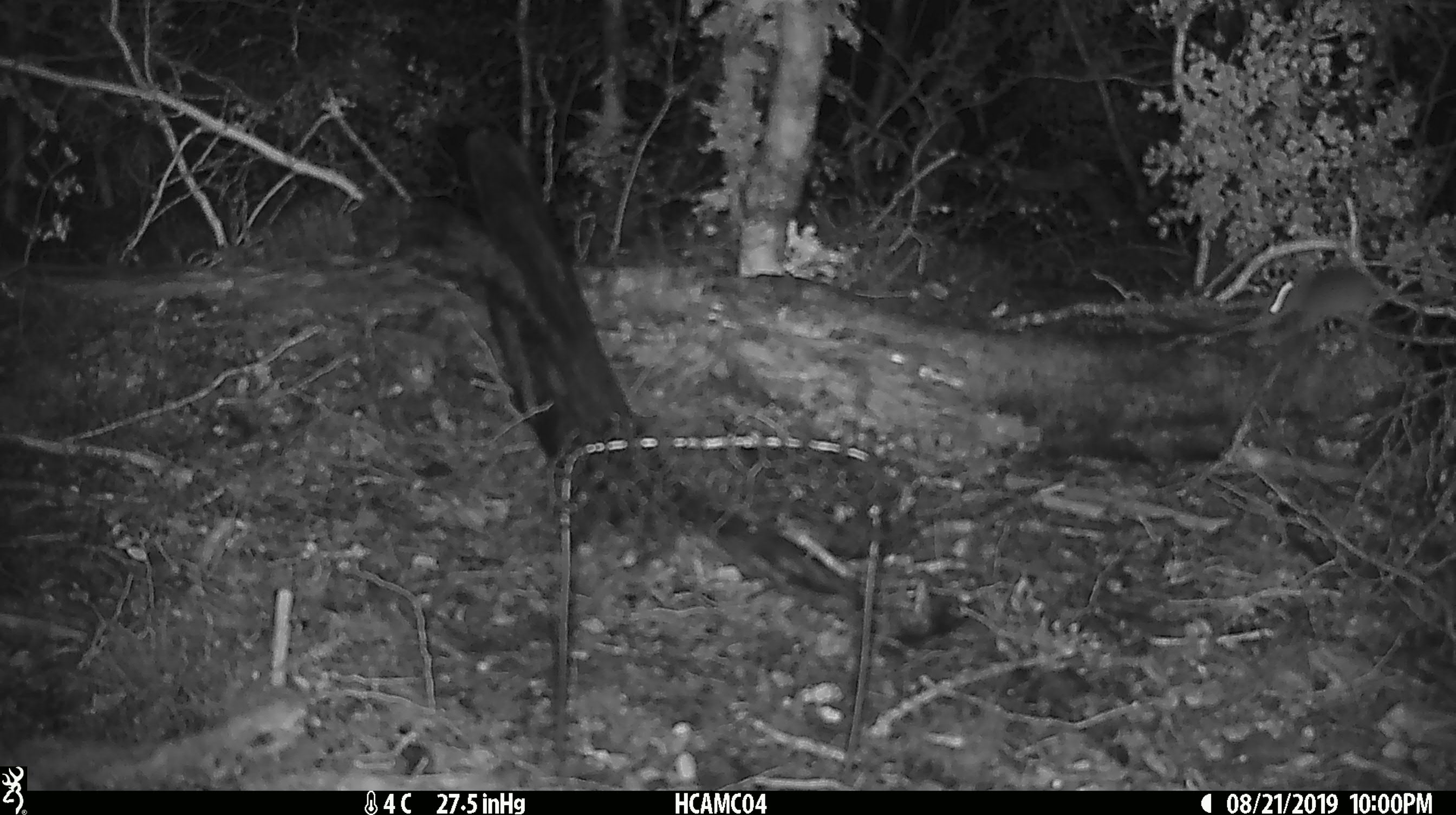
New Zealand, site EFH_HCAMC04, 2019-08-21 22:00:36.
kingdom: Animalia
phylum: Chordata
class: Mammalia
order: Rodentia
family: Muridae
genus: Mus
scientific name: Mus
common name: mouse